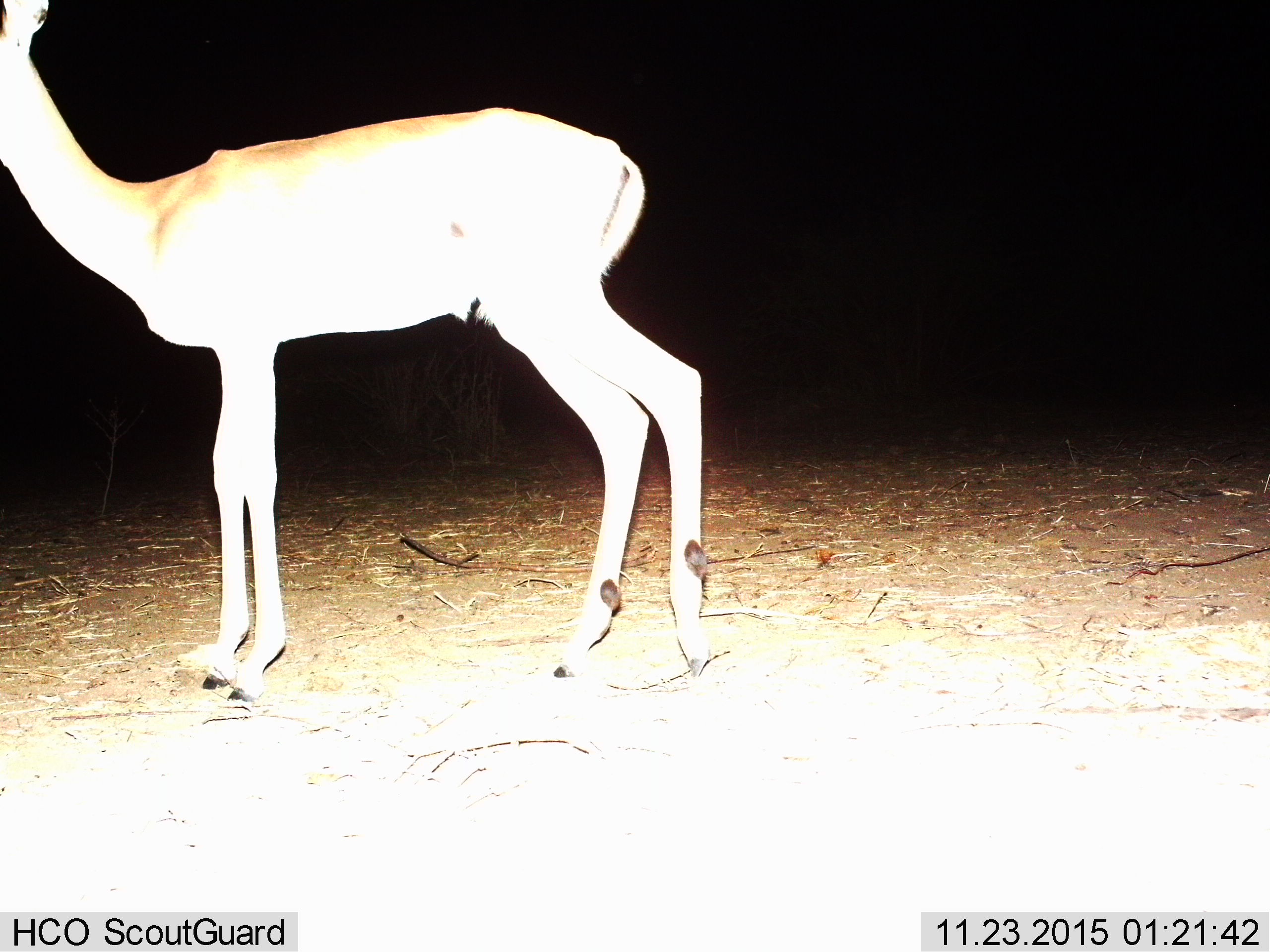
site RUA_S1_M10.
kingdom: Animalia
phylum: Chordata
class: Mammalia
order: Artiodactyla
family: Bovidae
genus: Aepyceros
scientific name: Aepyceros melampus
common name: impala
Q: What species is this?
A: Impala (Aepyceros melampus).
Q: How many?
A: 1.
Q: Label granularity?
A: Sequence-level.